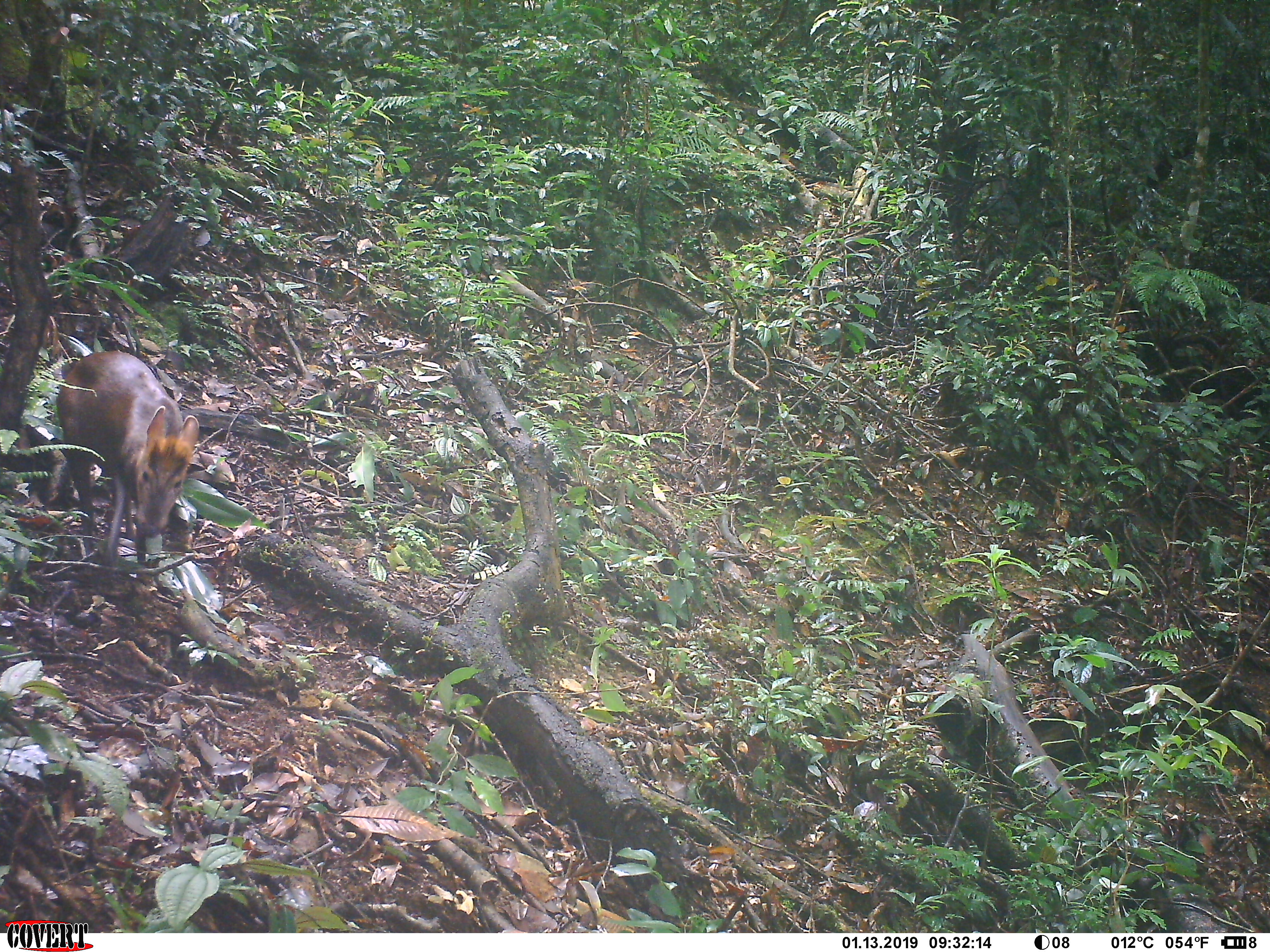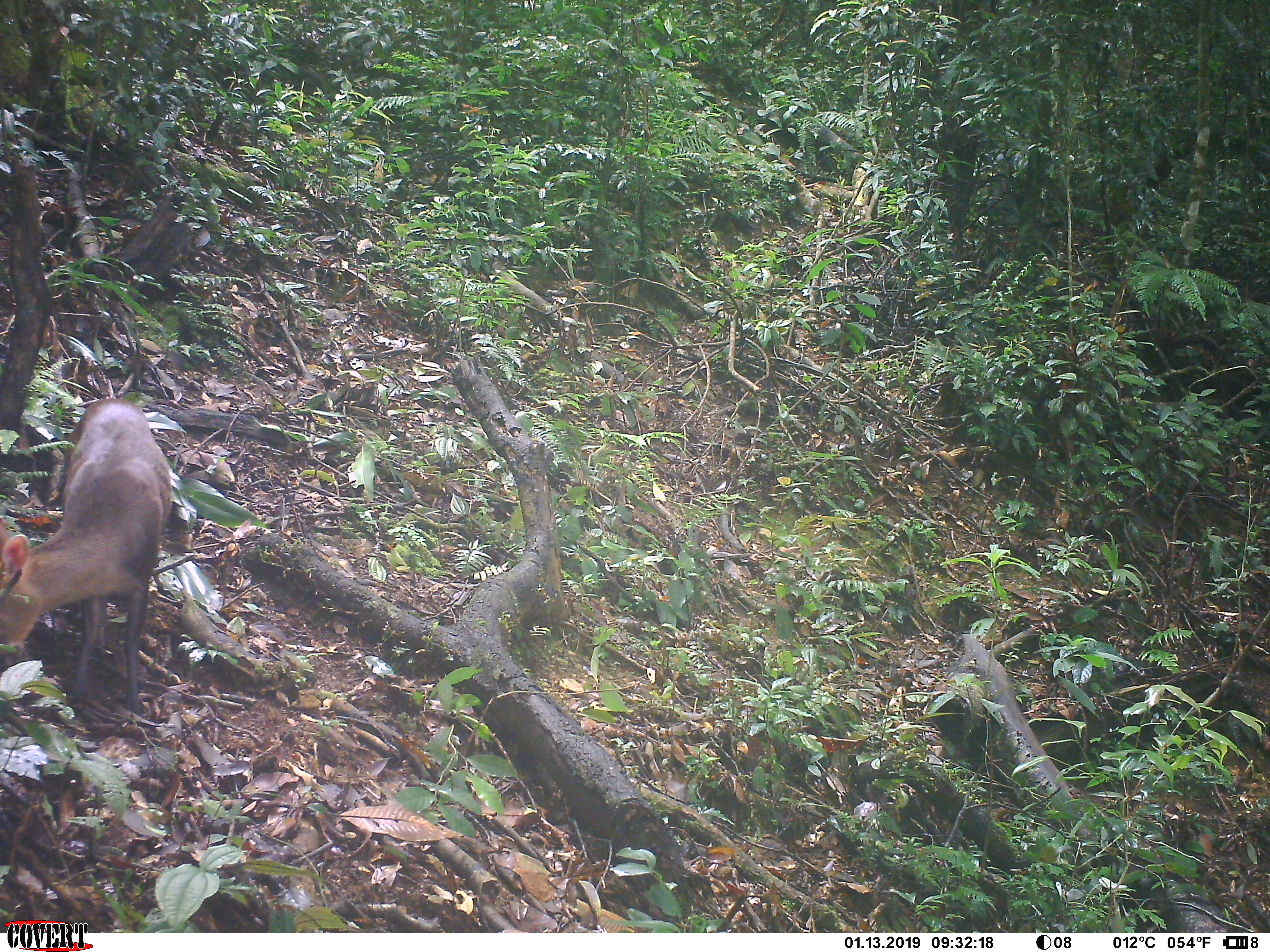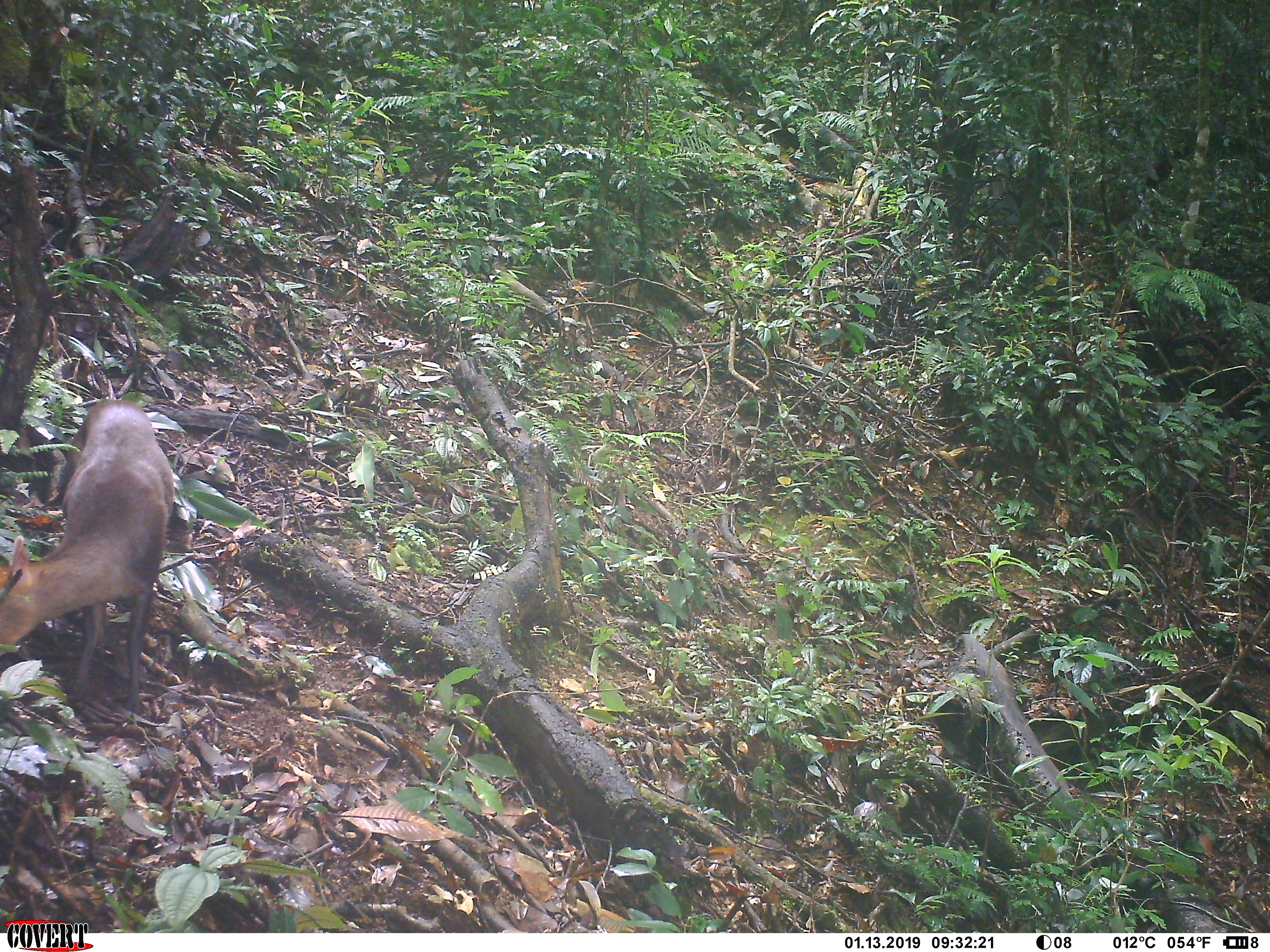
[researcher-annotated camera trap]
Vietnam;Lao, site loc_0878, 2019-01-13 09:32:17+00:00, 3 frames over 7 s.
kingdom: Animalia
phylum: Chordata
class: Mammalia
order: Artiodactyla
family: Cervidae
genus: Muntiacus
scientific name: Muntiacus rooseveltorum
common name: roosevelt's muntjac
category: roosevelts muntjac group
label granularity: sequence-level